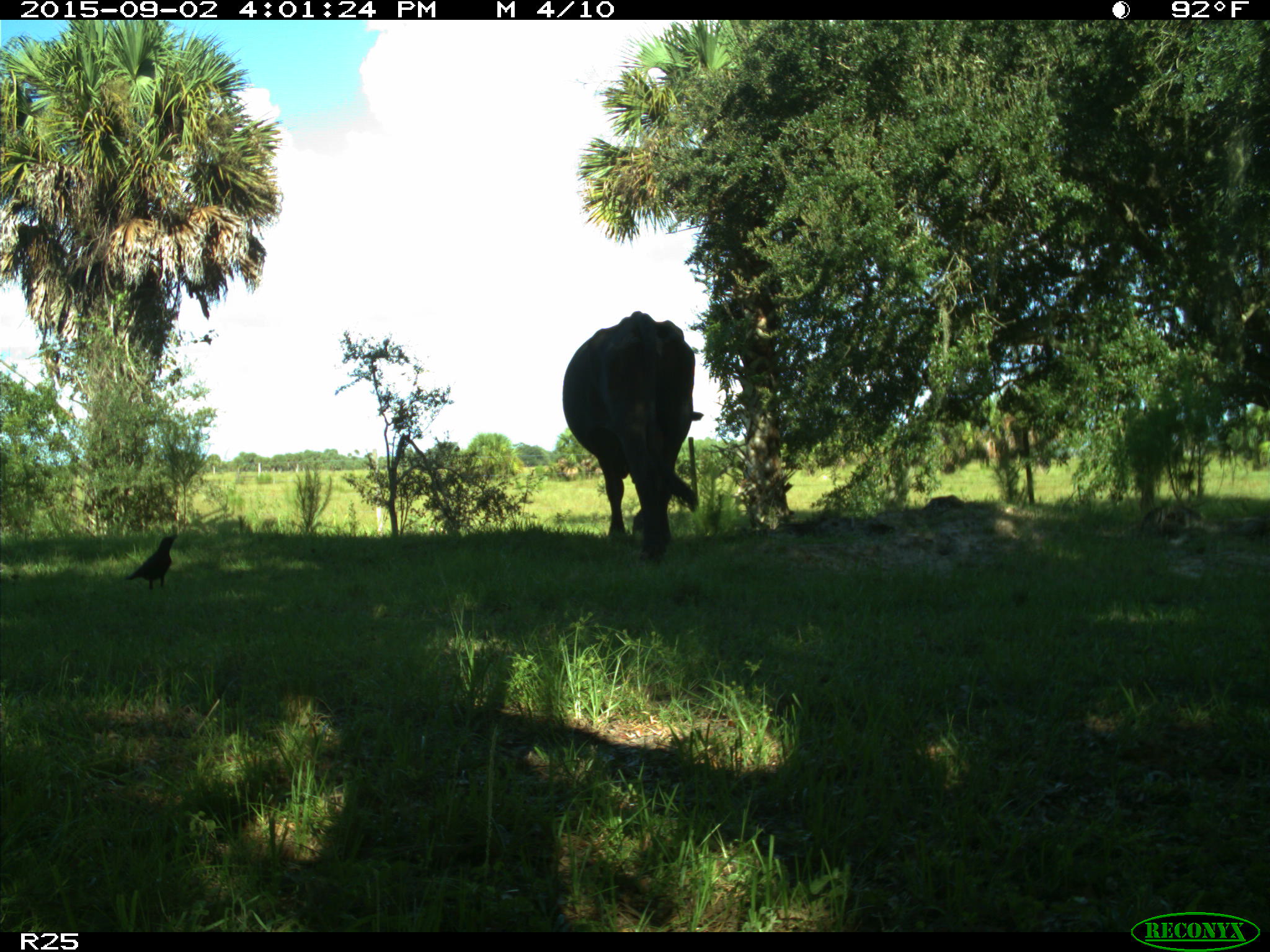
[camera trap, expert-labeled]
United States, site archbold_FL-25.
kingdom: Animalia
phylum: Chordata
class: Mammalia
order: Artiodactyla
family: Bovidae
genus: Bos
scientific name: Bos taurus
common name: domestic cow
Bos taurus (domestic cow).